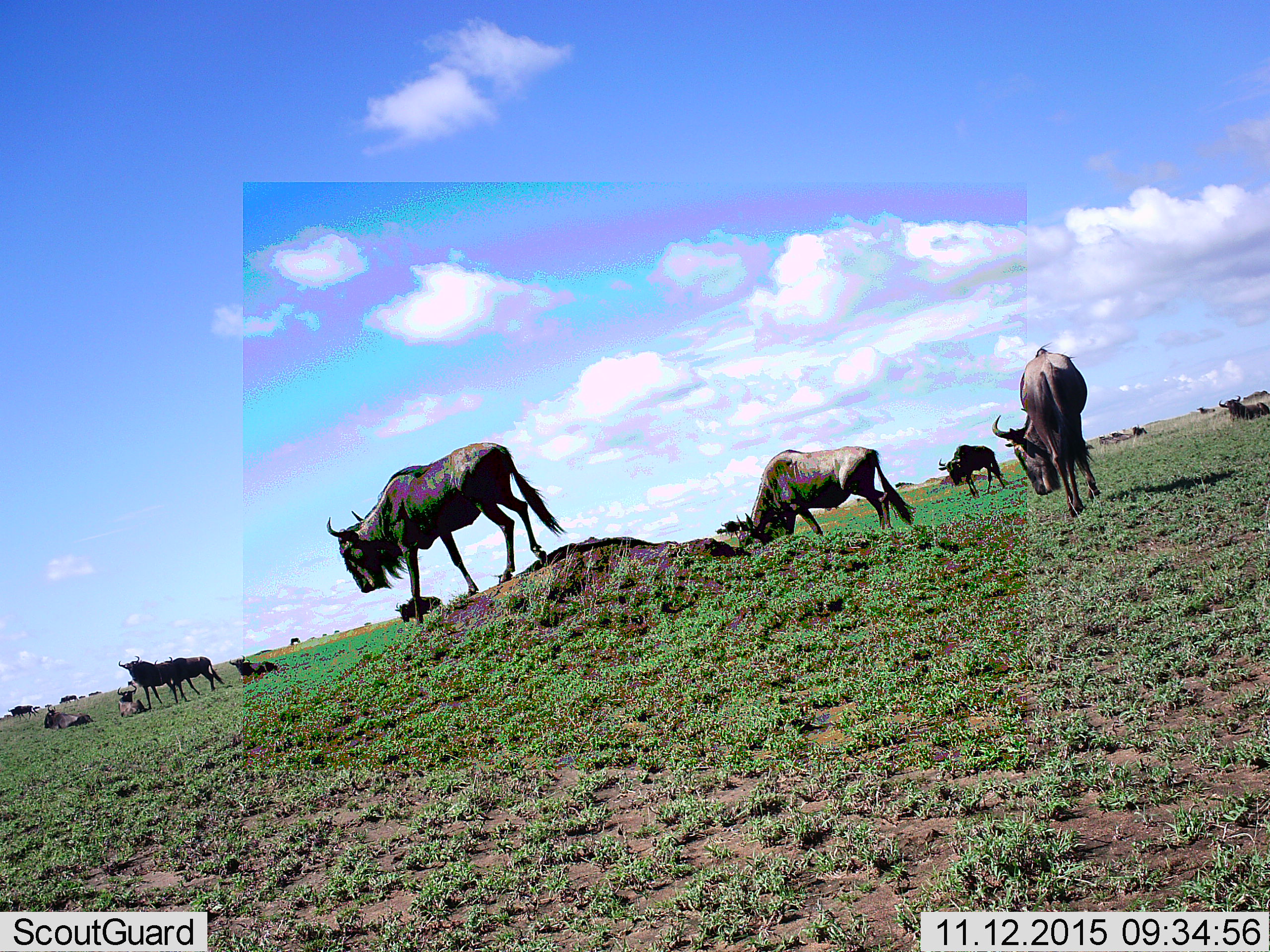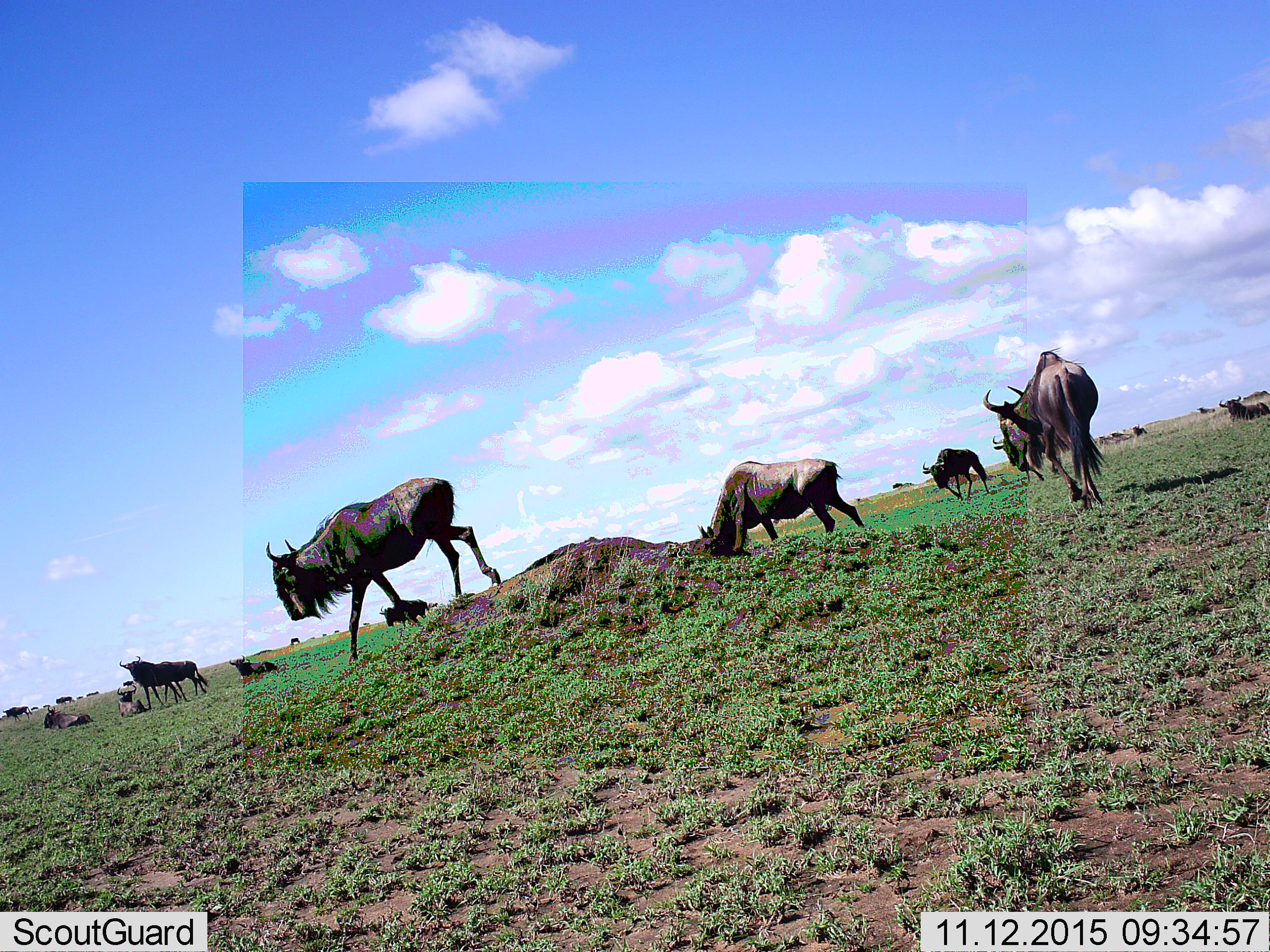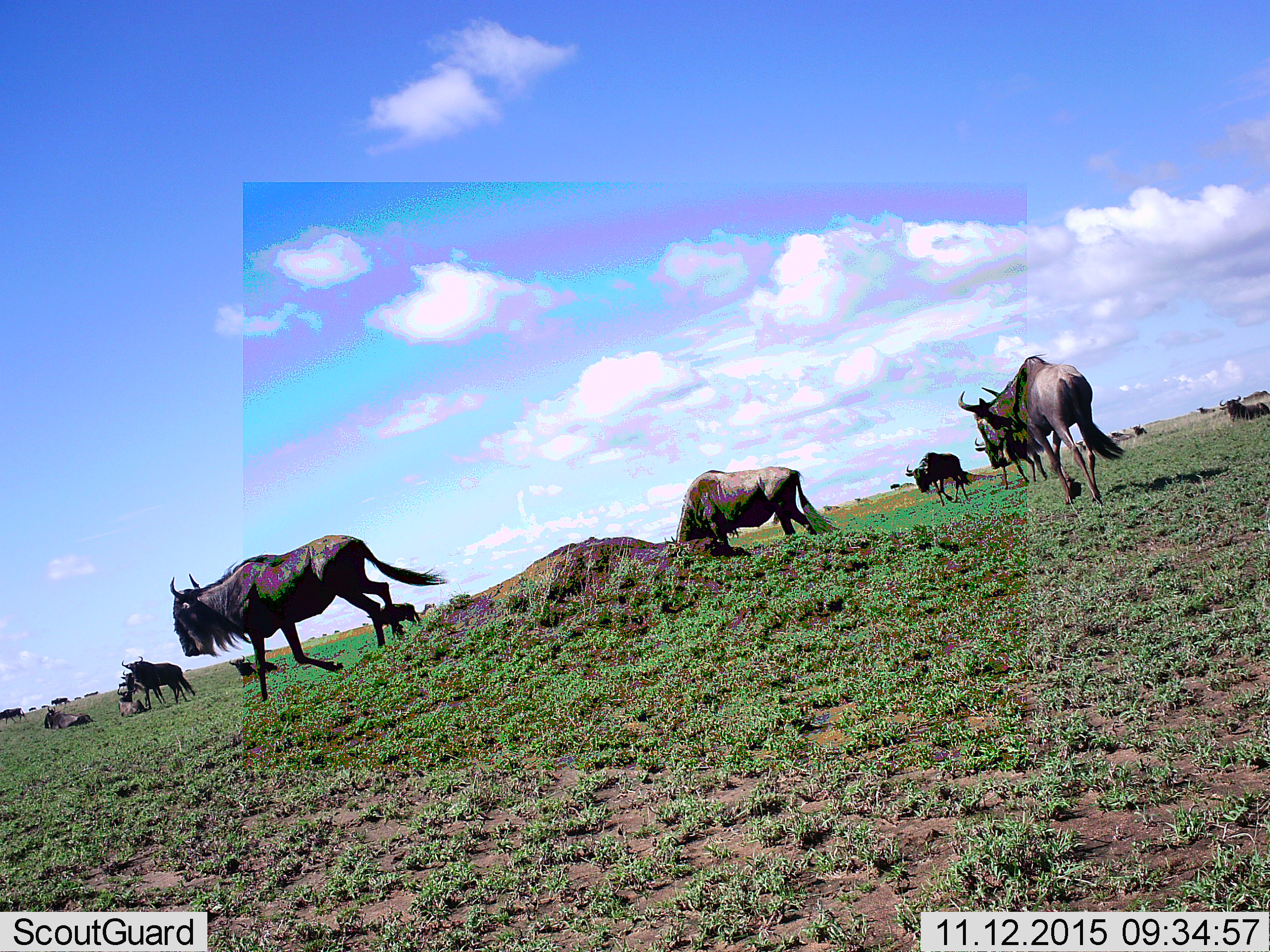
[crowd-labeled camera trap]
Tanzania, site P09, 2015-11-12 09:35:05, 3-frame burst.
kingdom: Animalia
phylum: Chordata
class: Mammalia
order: Artiodactyla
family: Bovidae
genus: Connochaetes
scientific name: Connochaetes taurinus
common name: blue wildebeest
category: wildebeest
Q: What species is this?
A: Wildebeest (blue wildebeest) (Connochaetes taurinus).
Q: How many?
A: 11-50.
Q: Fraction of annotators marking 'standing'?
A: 67%.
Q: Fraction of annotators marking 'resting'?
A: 50%.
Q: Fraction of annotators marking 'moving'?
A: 83%.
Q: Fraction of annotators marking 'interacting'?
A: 0%.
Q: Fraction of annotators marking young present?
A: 17%.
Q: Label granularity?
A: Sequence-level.